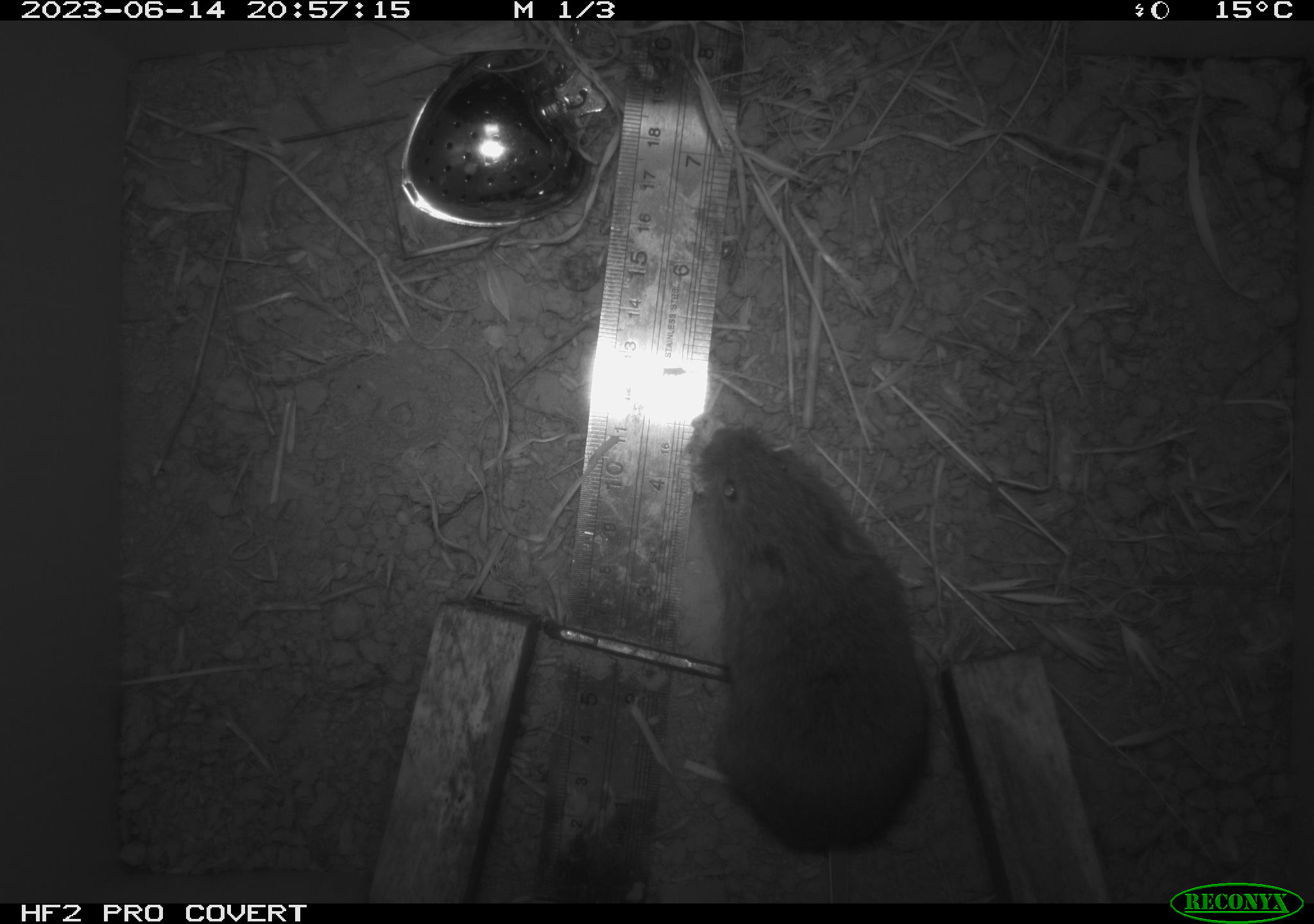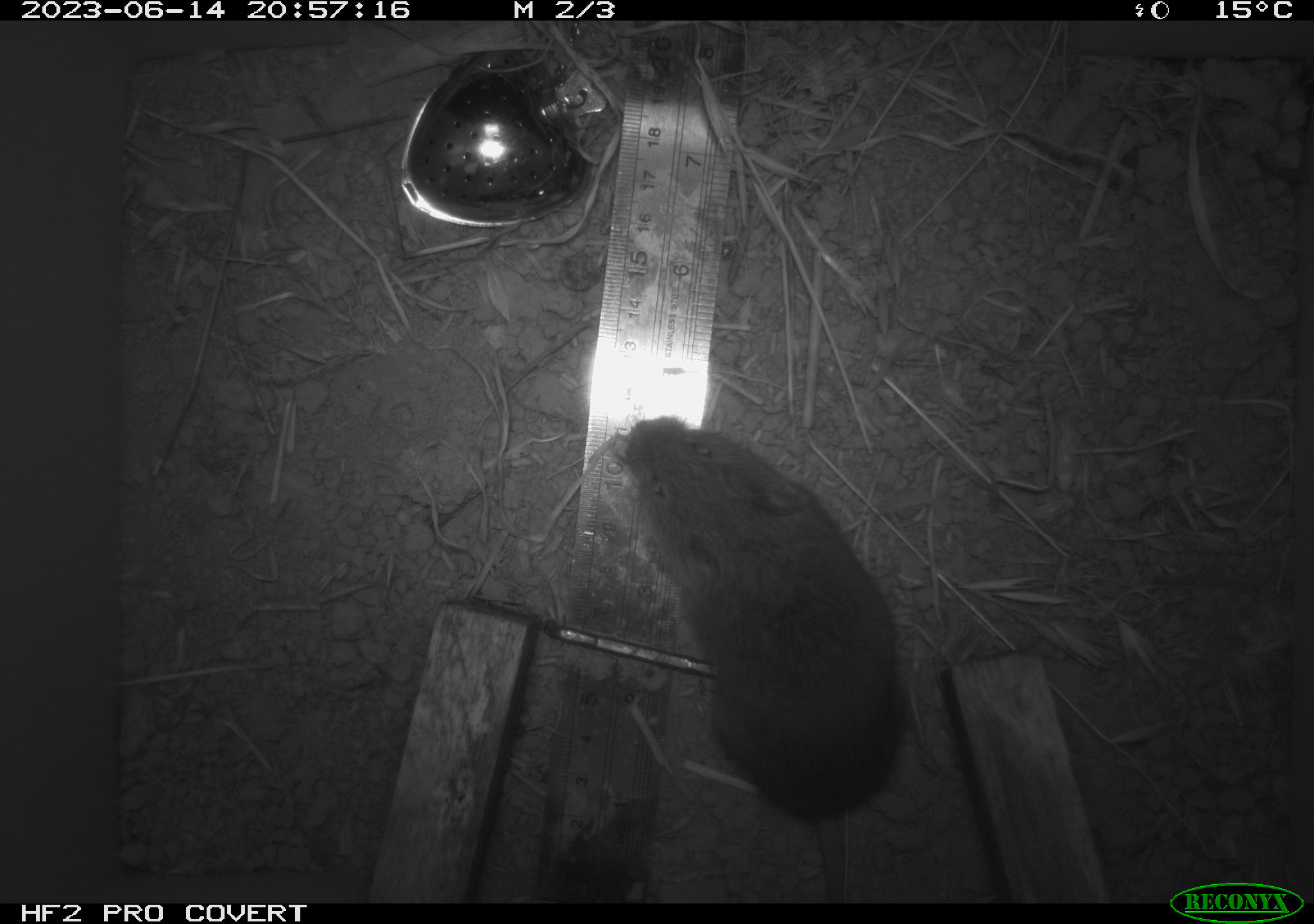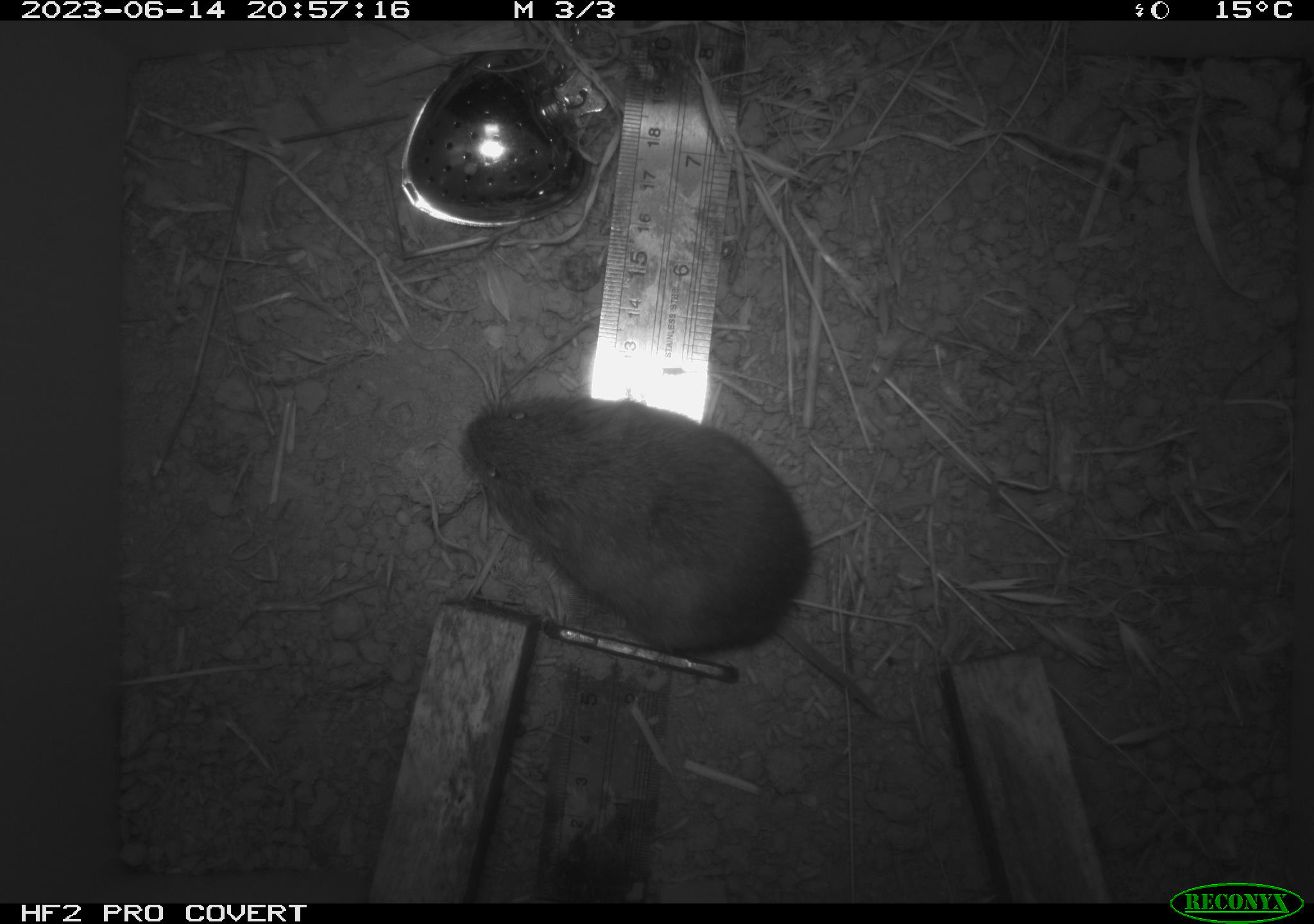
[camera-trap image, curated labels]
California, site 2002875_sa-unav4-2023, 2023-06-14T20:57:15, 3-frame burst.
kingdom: Animalia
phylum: Chordata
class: Mammalia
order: Rodentia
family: Cricetidae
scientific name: Arvicolinae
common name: voles, lemmings, and muskrats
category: arvicolinae subfamily